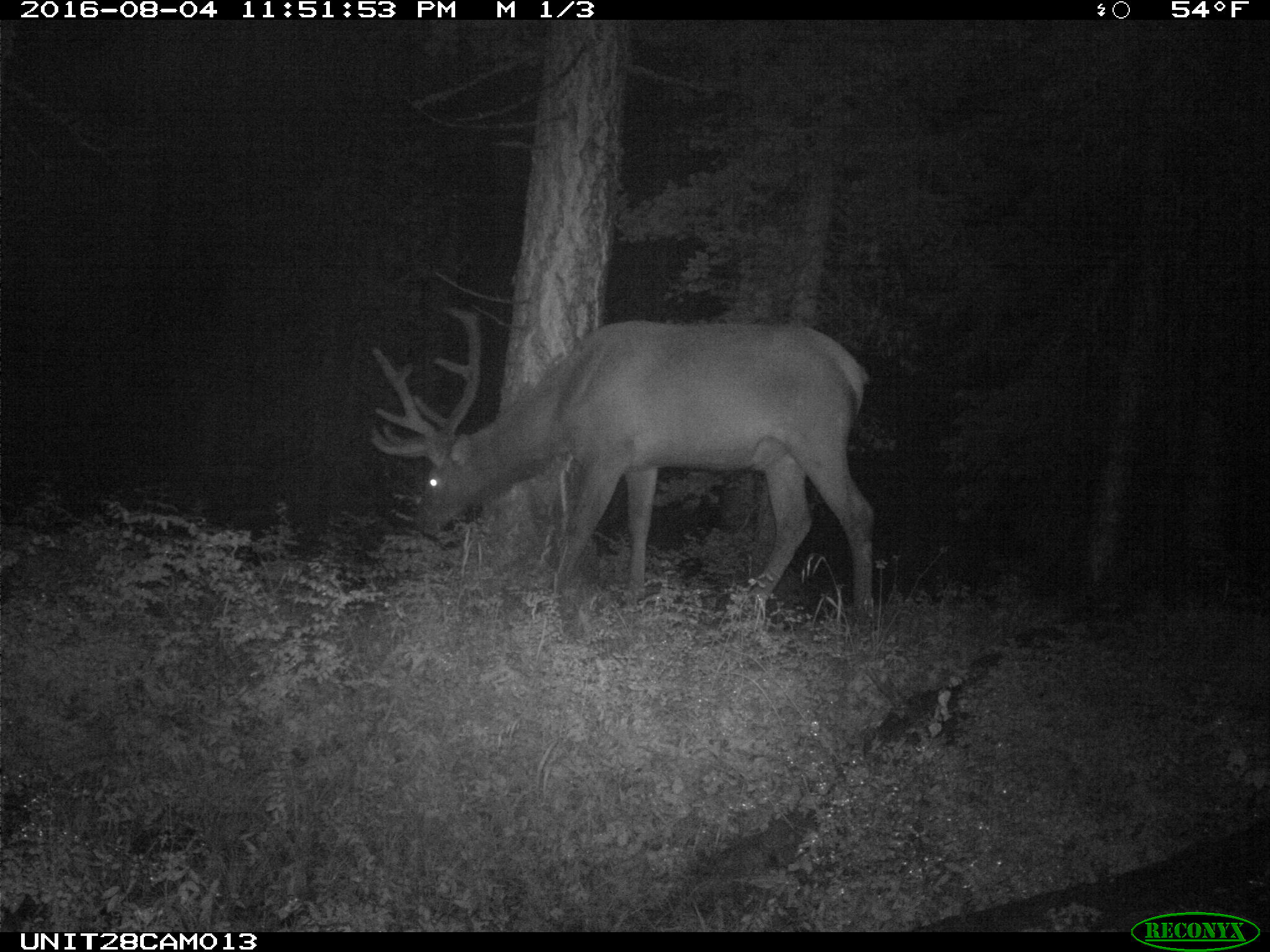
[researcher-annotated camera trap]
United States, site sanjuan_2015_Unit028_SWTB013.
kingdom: Animalia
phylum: Chordata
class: Mammalia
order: Artiodactyla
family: Cervidae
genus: Cervus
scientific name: Cervus elaphus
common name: red deer